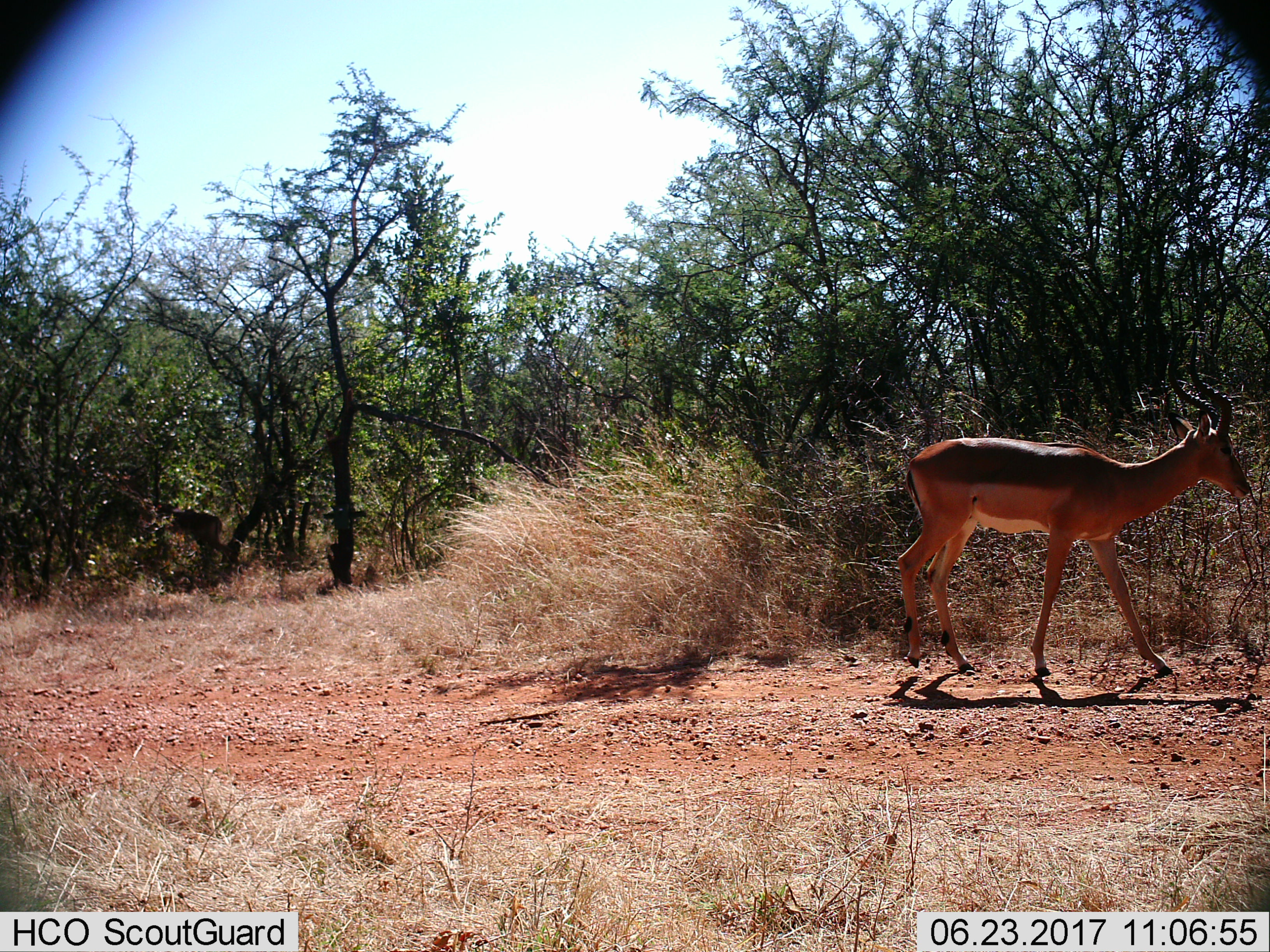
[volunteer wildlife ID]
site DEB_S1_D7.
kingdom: Animalia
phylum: Chordata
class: Mammalia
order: Artiodactyla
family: Bovidae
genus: Aepyceros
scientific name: Aepyceros melampus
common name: impala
Impala (Aepyceros melampus), count 1. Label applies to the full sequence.